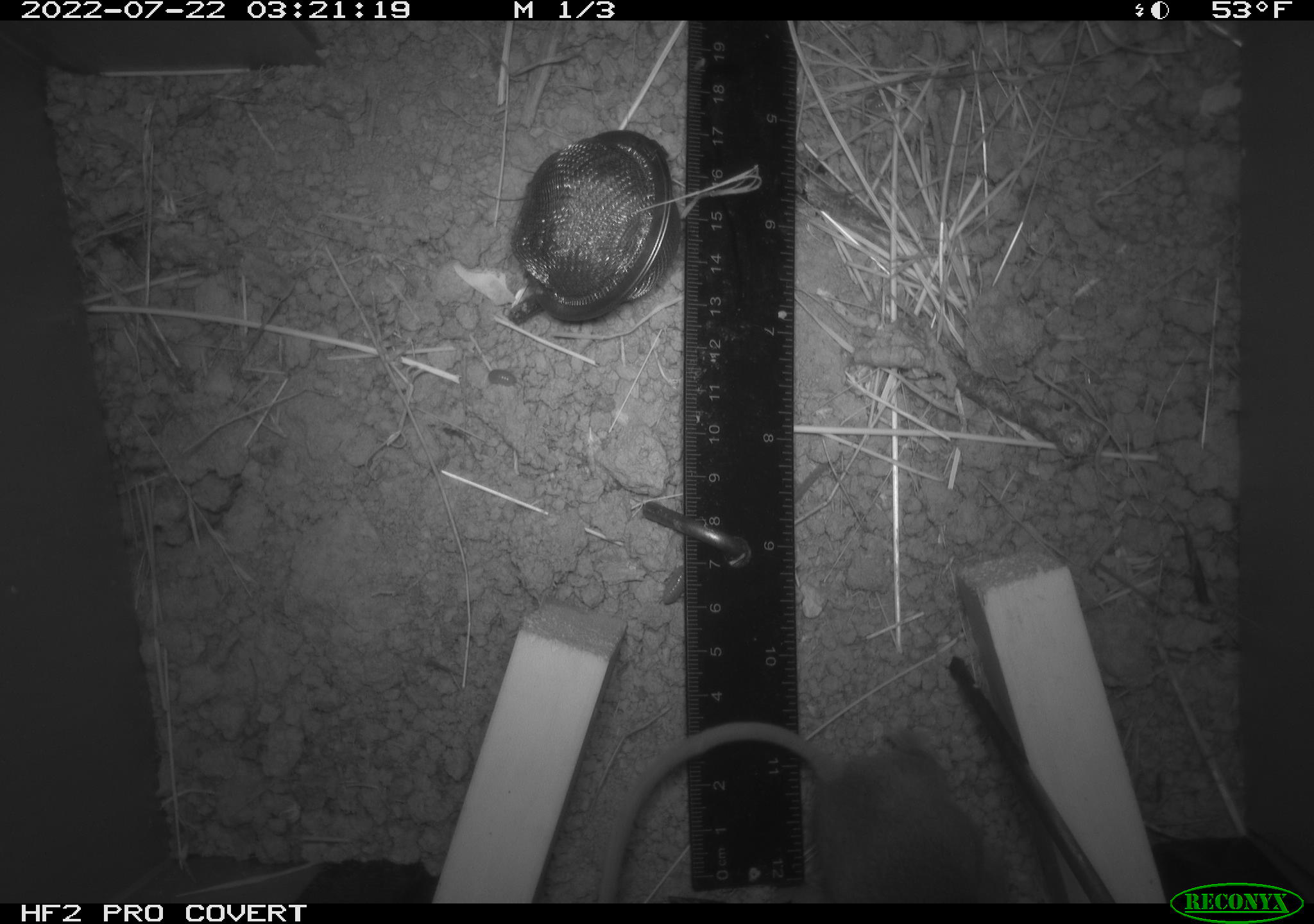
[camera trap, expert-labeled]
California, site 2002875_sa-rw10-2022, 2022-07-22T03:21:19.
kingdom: Animalia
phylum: Chordata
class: Mammalia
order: Rodentia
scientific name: Rodentia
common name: mouse species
Mouse species (Rodentia).